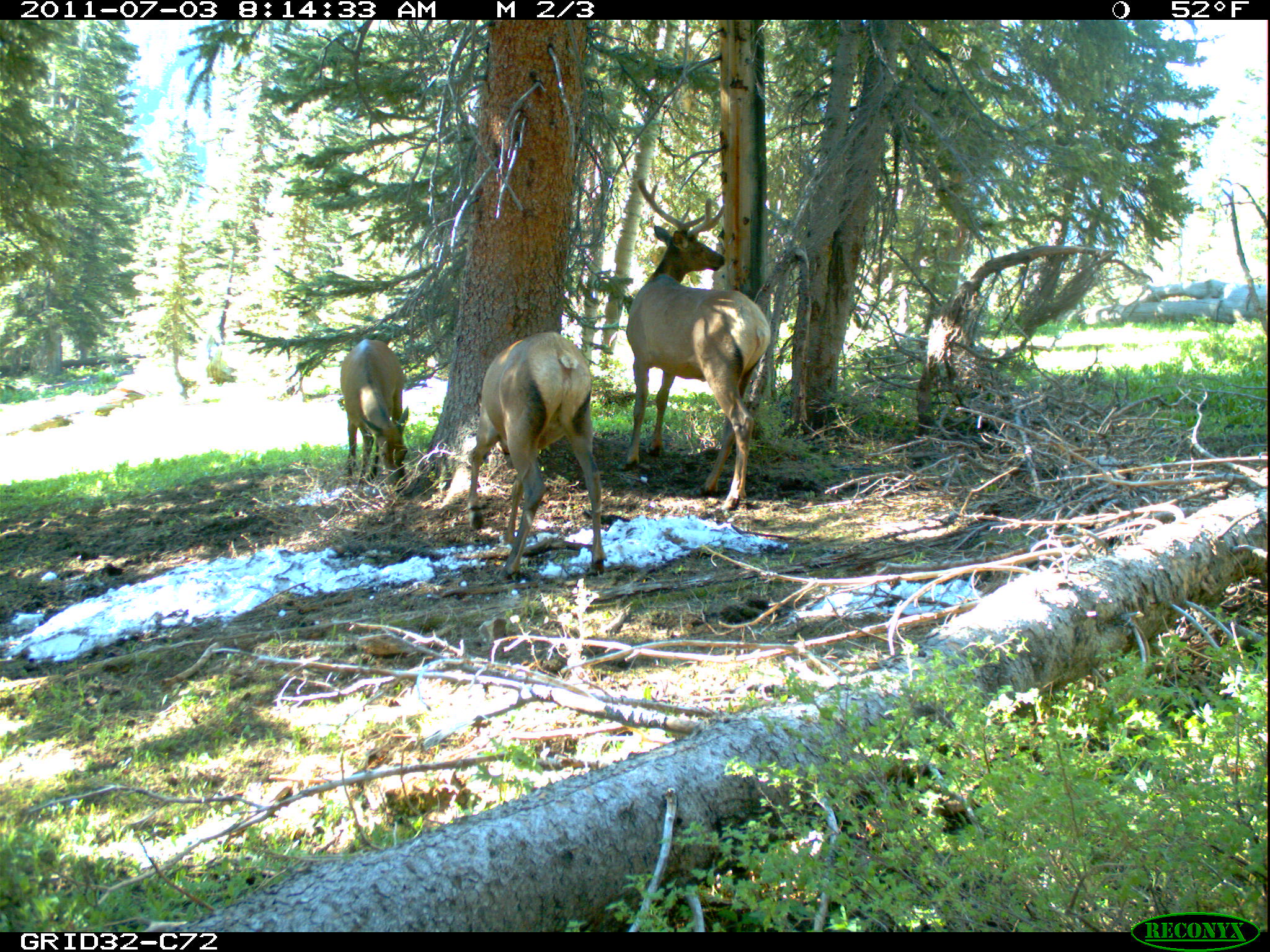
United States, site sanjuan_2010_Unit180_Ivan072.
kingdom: Animalia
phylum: Chordata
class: Mammalia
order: Artiodactyla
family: Cervidae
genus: Cervus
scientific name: Cervus elaphus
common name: red deer